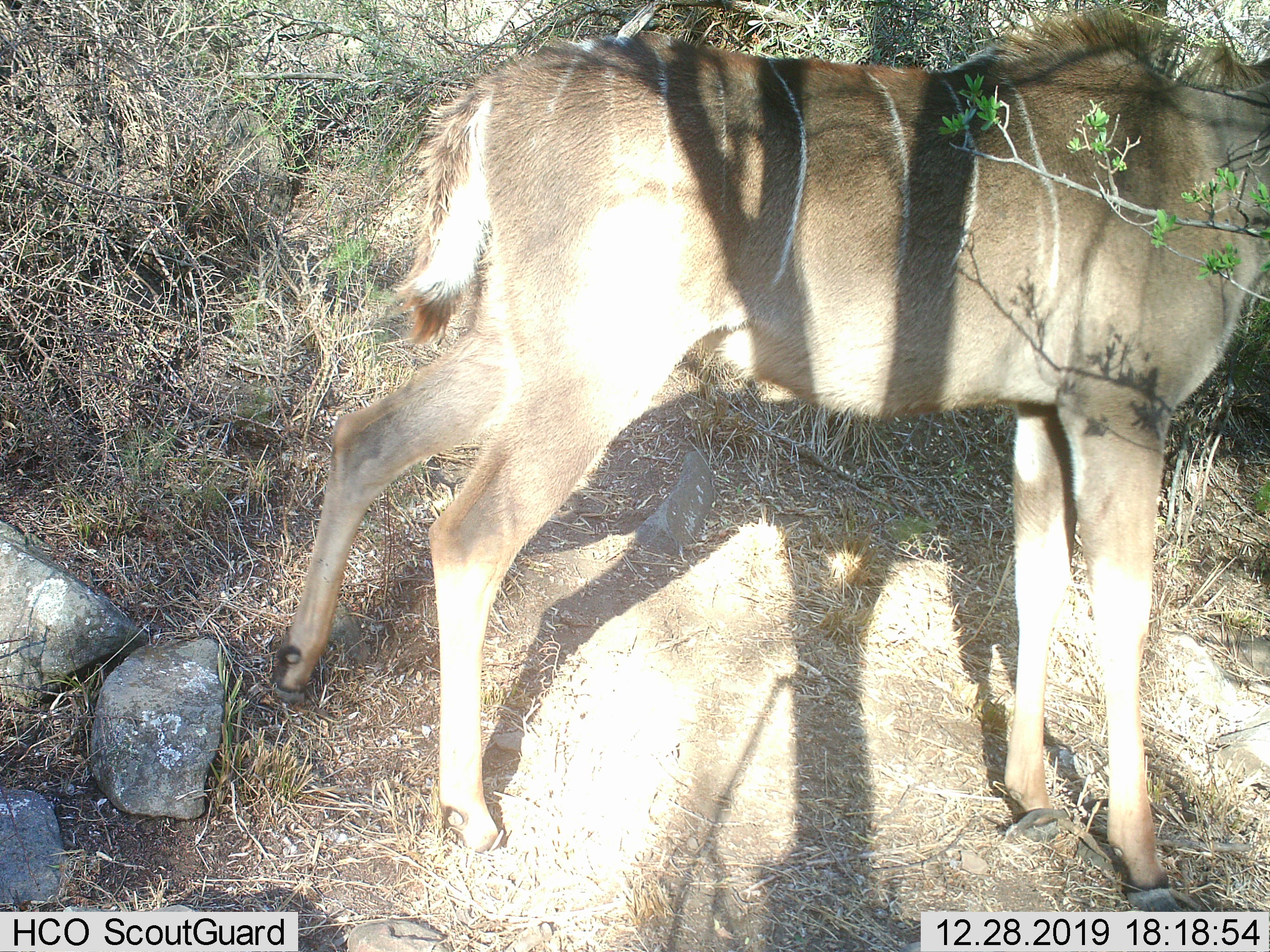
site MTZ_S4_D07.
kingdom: Animalia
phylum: Chordata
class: Mammalia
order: Artiodactyla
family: Bovidae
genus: Tragelaphus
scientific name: Tragelaphus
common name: kudu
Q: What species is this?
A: Kudu (Tragelaphus).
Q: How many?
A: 1.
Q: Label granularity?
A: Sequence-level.